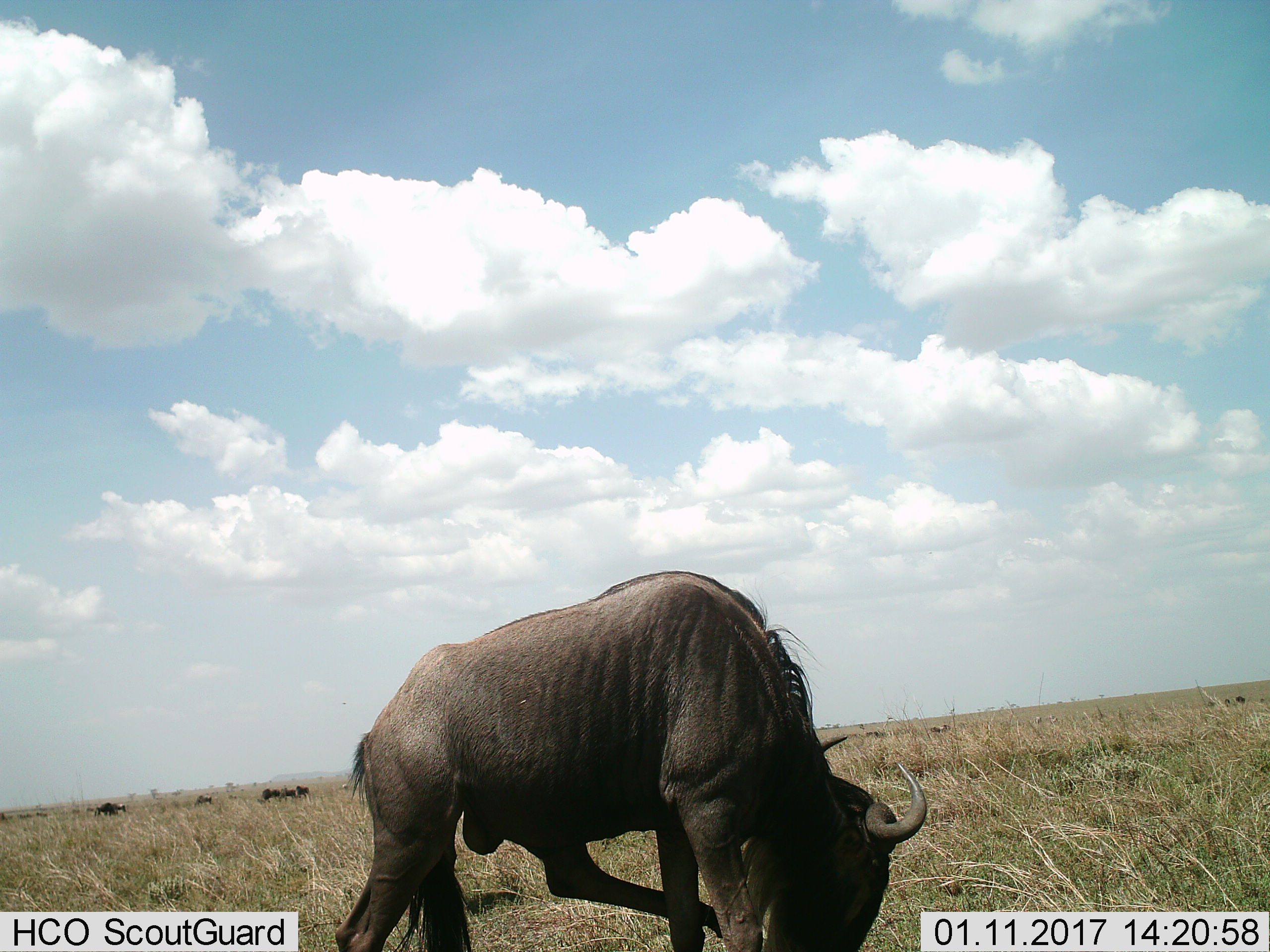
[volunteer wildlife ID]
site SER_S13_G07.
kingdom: Animalia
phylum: Chordata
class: Mammalia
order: Artiodactyla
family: Bovidae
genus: Connochaetes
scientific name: Connochaetes taurinus taurinus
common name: blue wildebeest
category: wildebeestblue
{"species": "wildebeestblue (blue wildebeest) (Connochaetes taurinus taurinus)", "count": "6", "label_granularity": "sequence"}